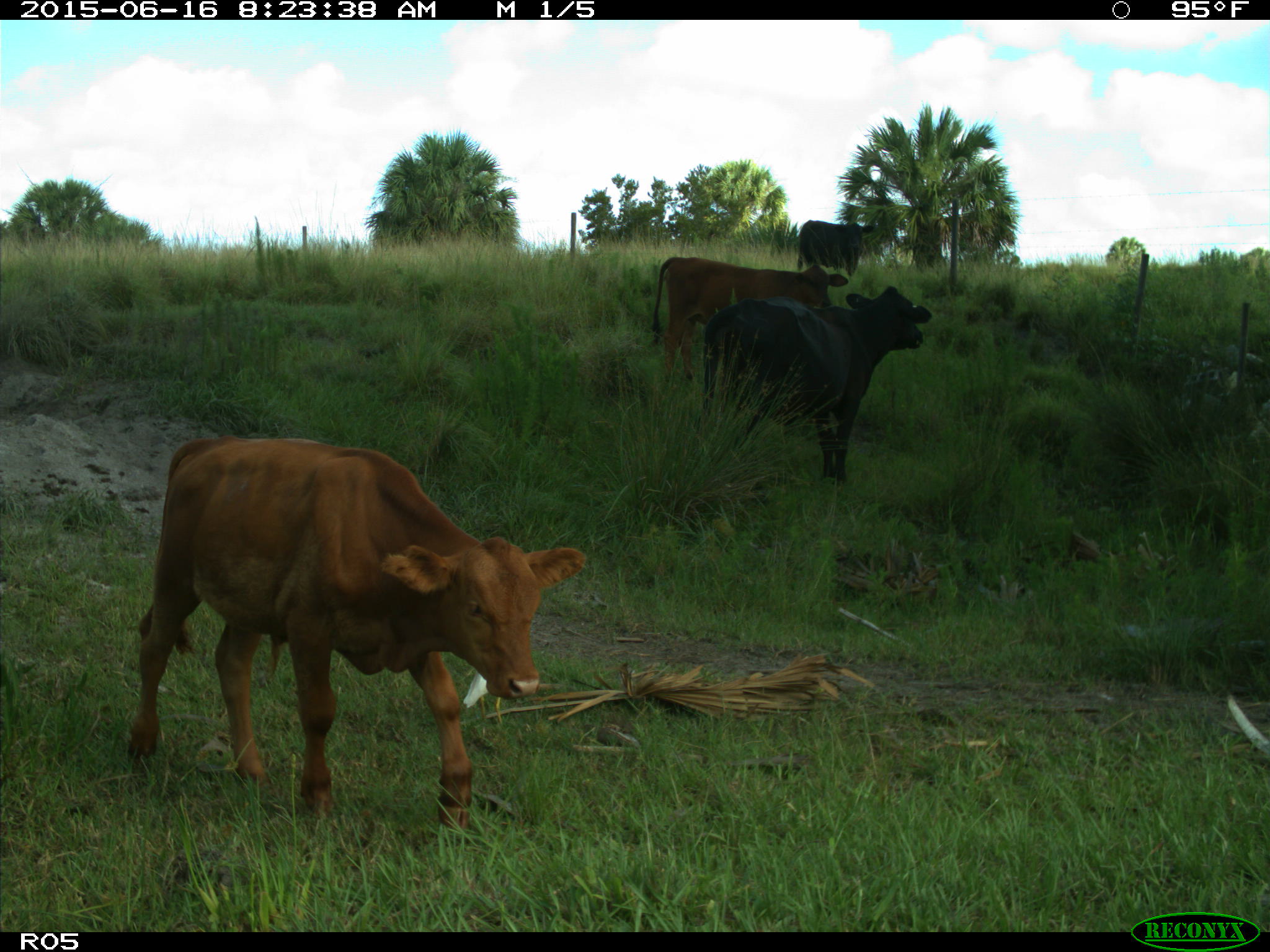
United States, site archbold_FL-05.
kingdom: Animalia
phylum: Chordata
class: Mammalia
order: Artiodactyla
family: Bovidae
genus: Bos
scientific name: Bos taurus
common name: domestic cow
Bos taurus (domestic cow).